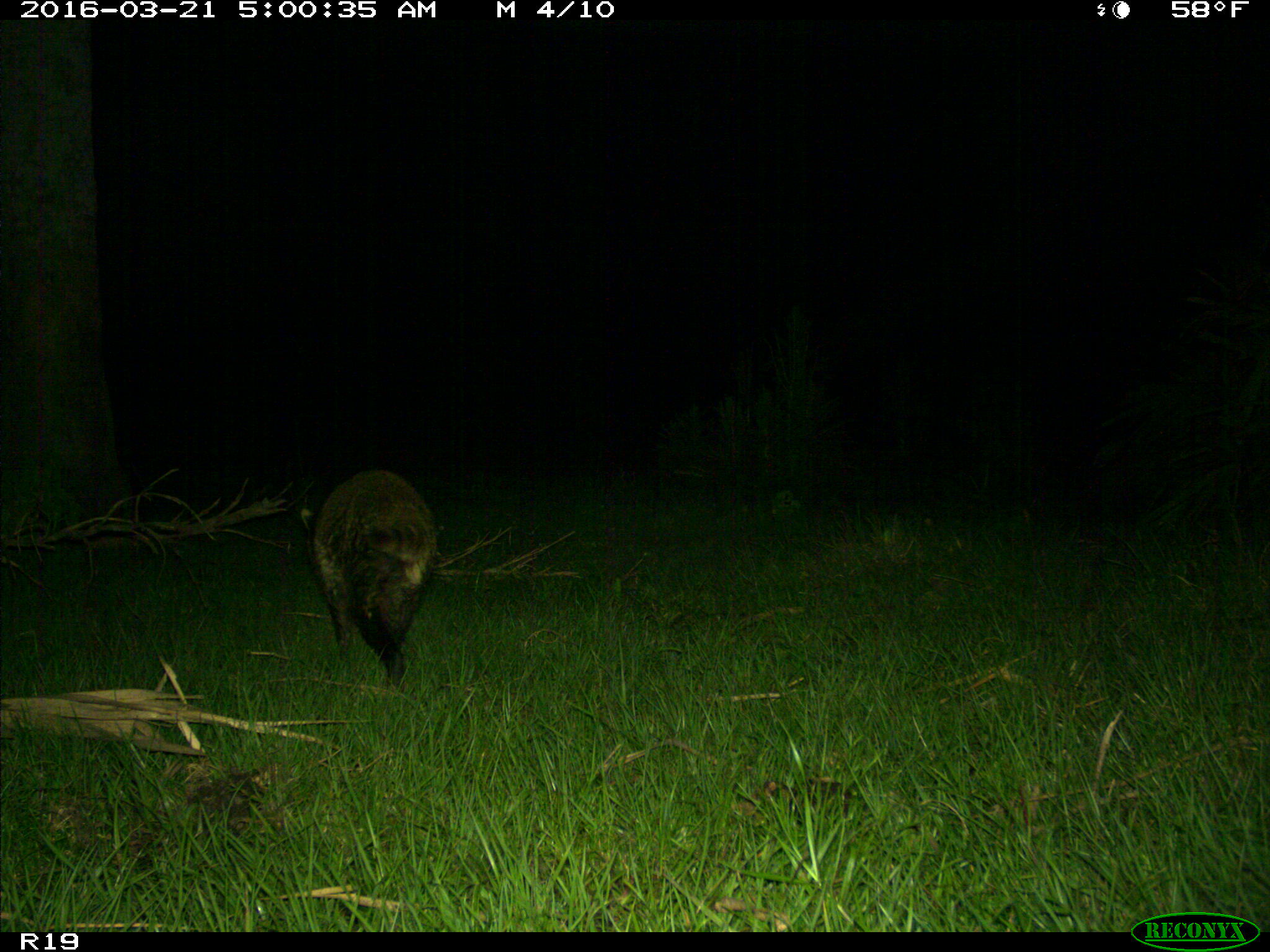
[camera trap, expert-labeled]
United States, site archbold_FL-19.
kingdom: Animalia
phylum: Chordata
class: Mammalia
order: Carnivora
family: Procyonidae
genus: Procyon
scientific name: Procyon lotor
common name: common raccoon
Procyon lotor (common raccoon).